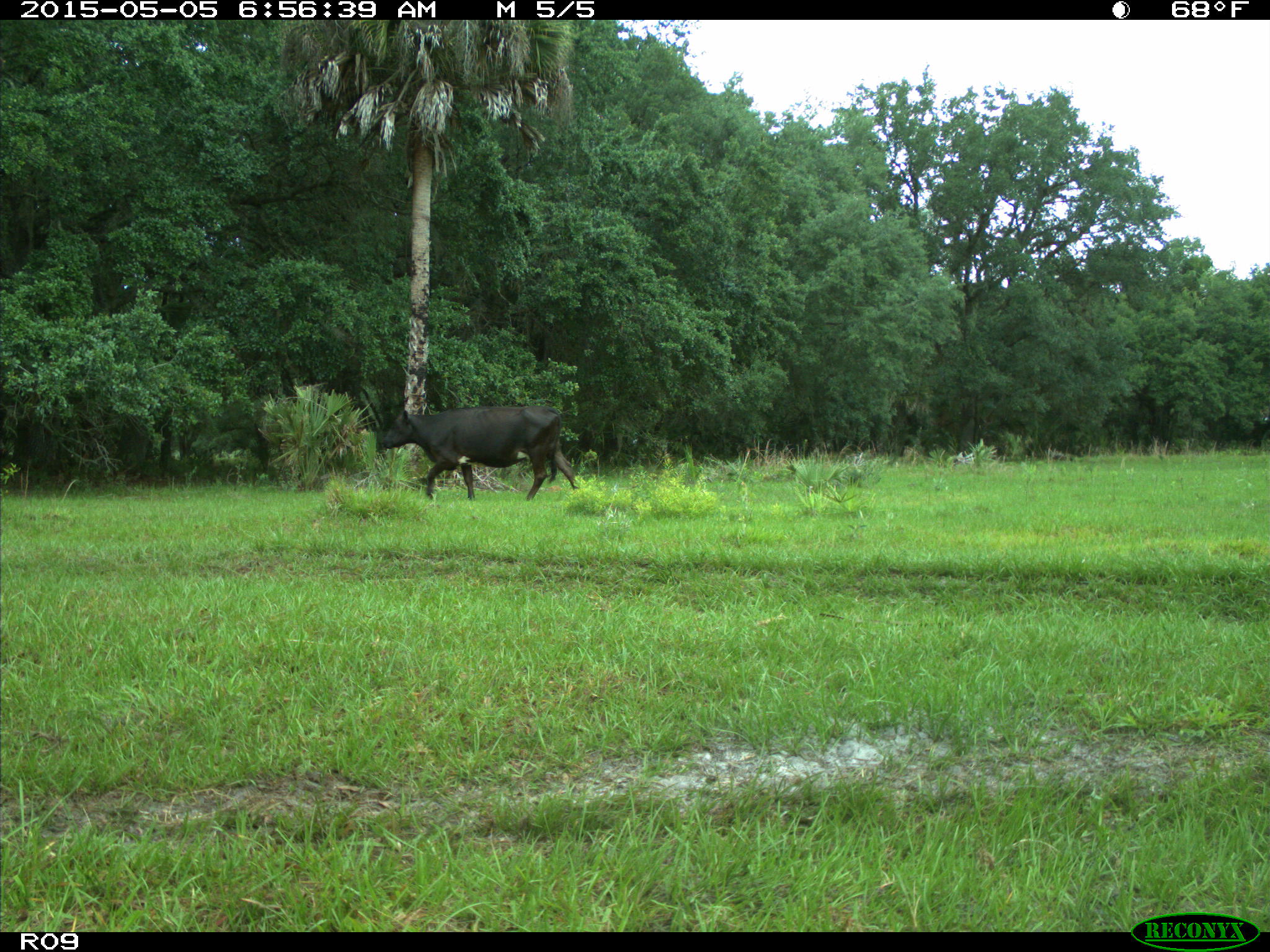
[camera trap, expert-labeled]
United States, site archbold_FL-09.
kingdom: Animalia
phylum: Chordata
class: Mammalia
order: Artiodactyla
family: Bovidae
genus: Bos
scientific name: Bos taurus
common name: domestic cow